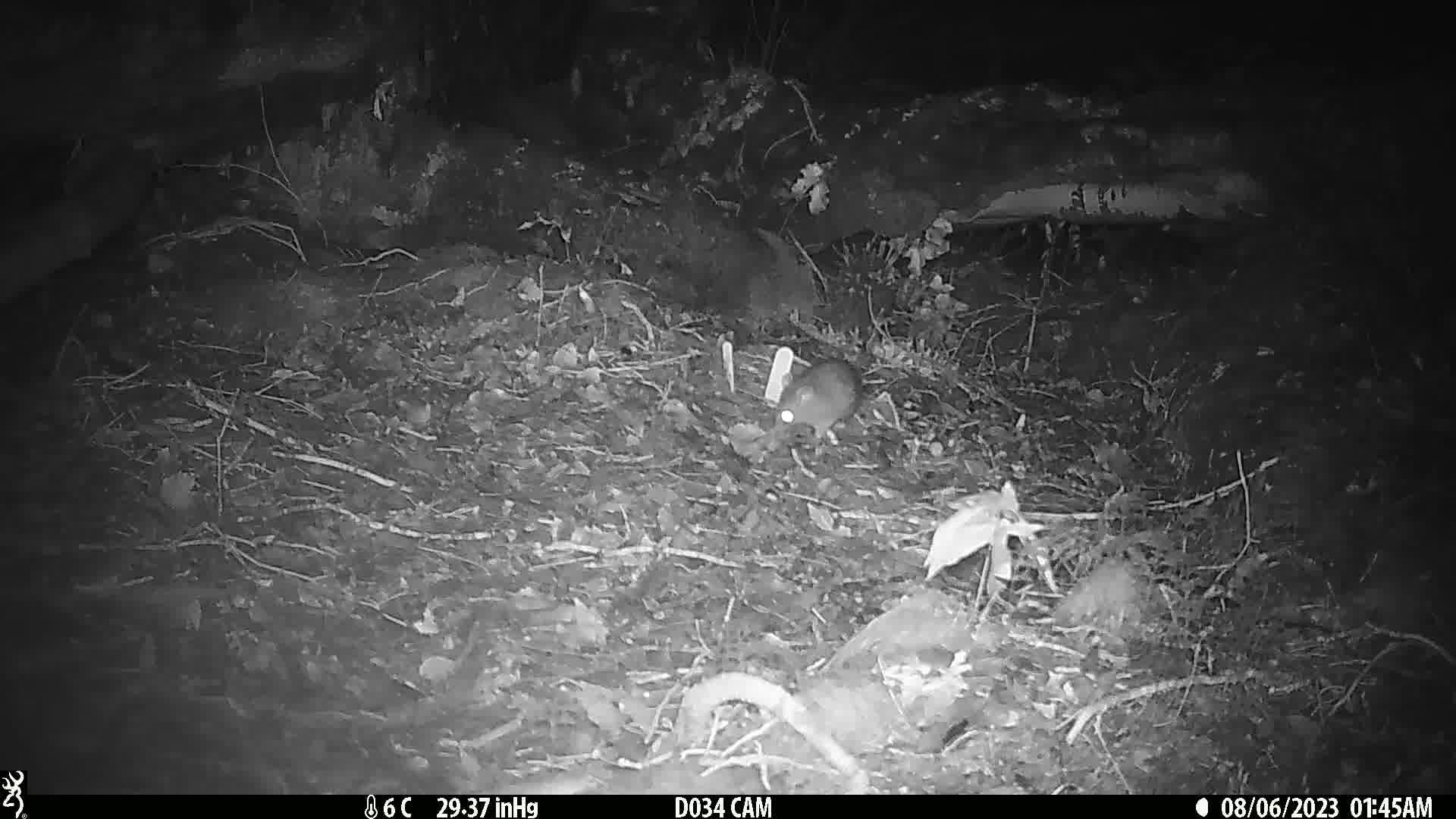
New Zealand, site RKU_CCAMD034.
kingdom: Animalia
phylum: Chordata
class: Mammalia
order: Rodentia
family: Muridae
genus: Rattus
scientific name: Rattus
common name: rat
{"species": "rat (Rattus)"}